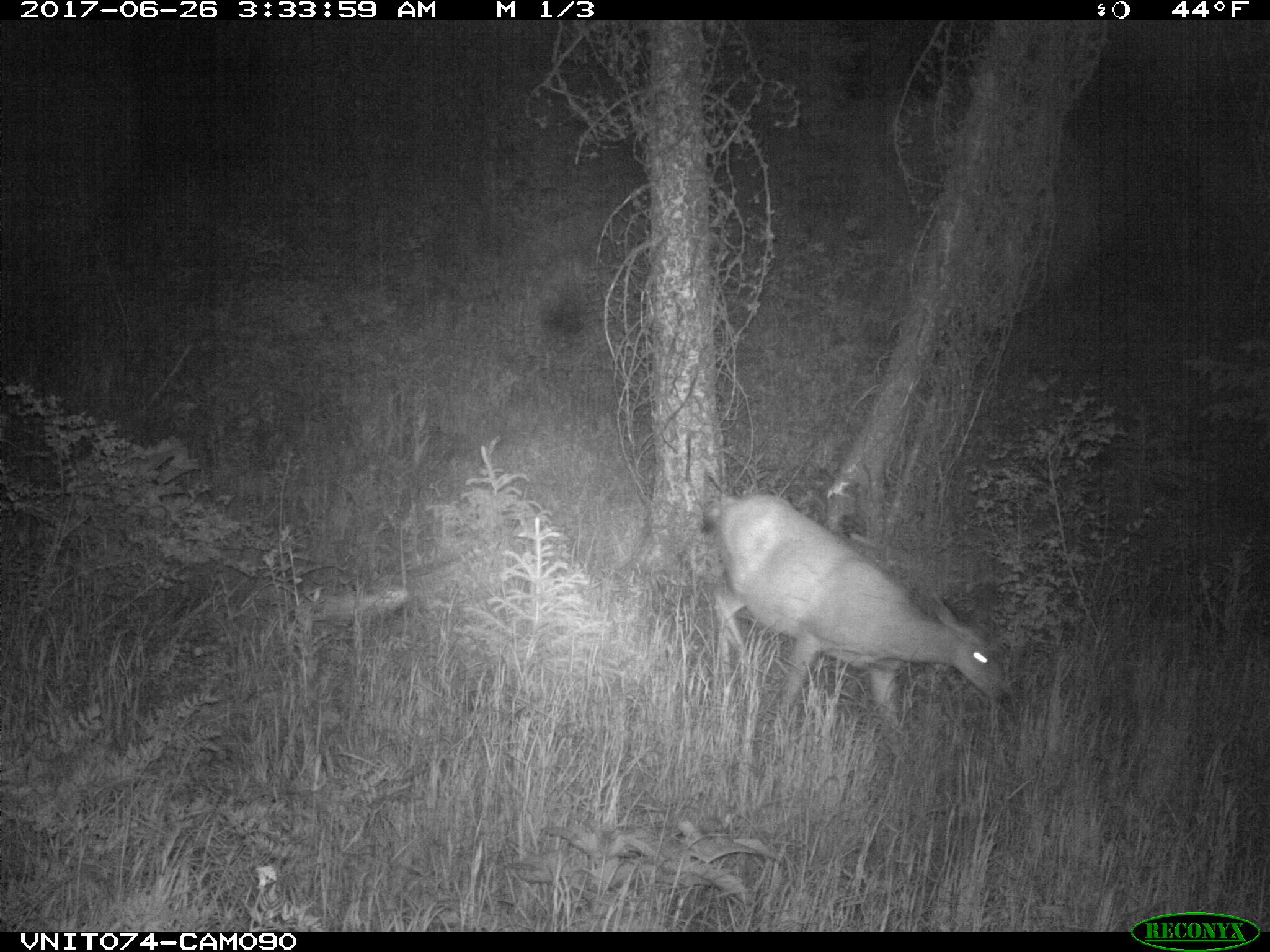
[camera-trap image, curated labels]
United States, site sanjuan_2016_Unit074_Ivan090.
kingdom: Animalia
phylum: Chordata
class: Mammalia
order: Artiodactyla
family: Cervidae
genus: Odocoileus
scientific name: Odocoileus hemionus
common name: mule deer